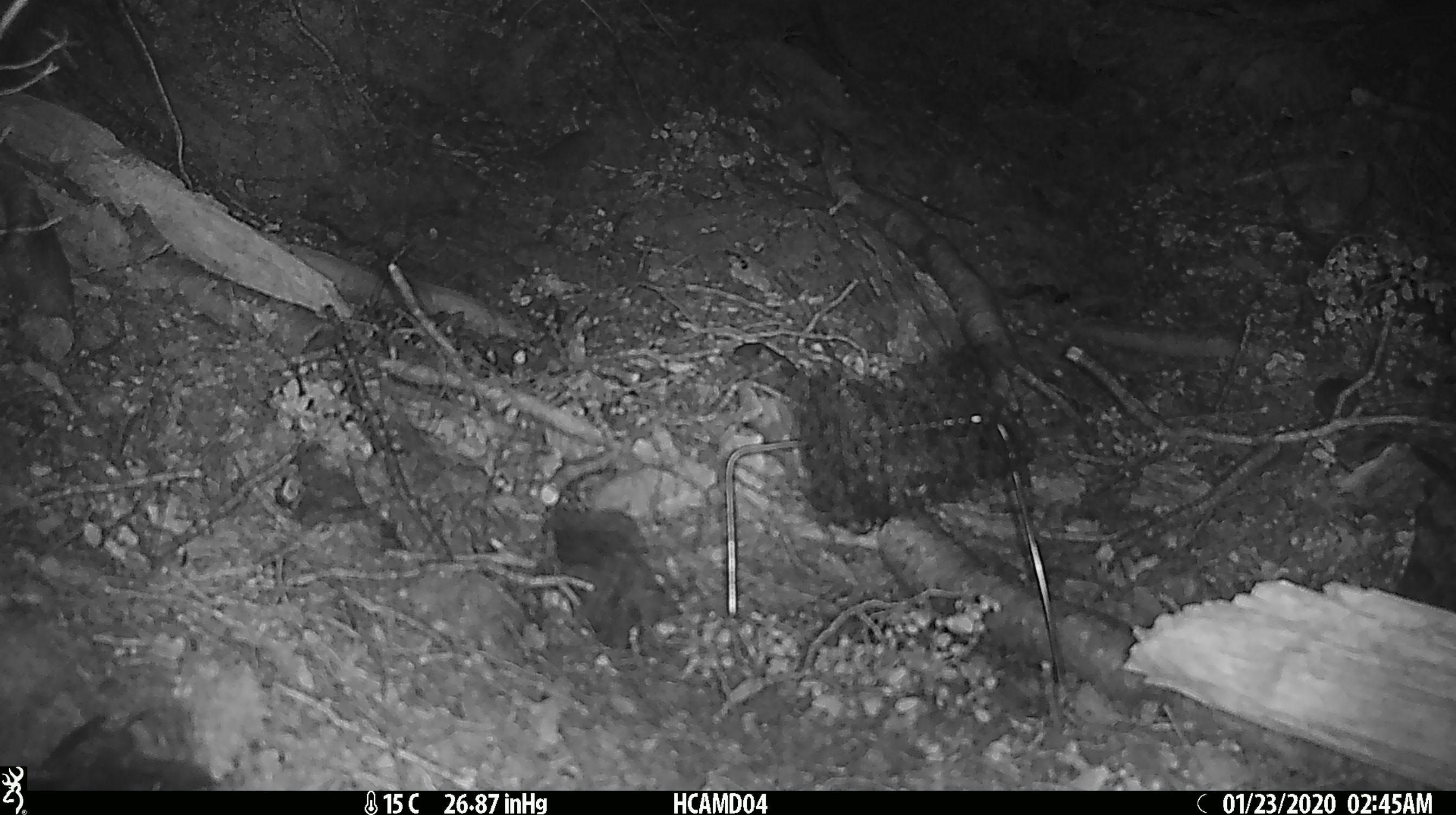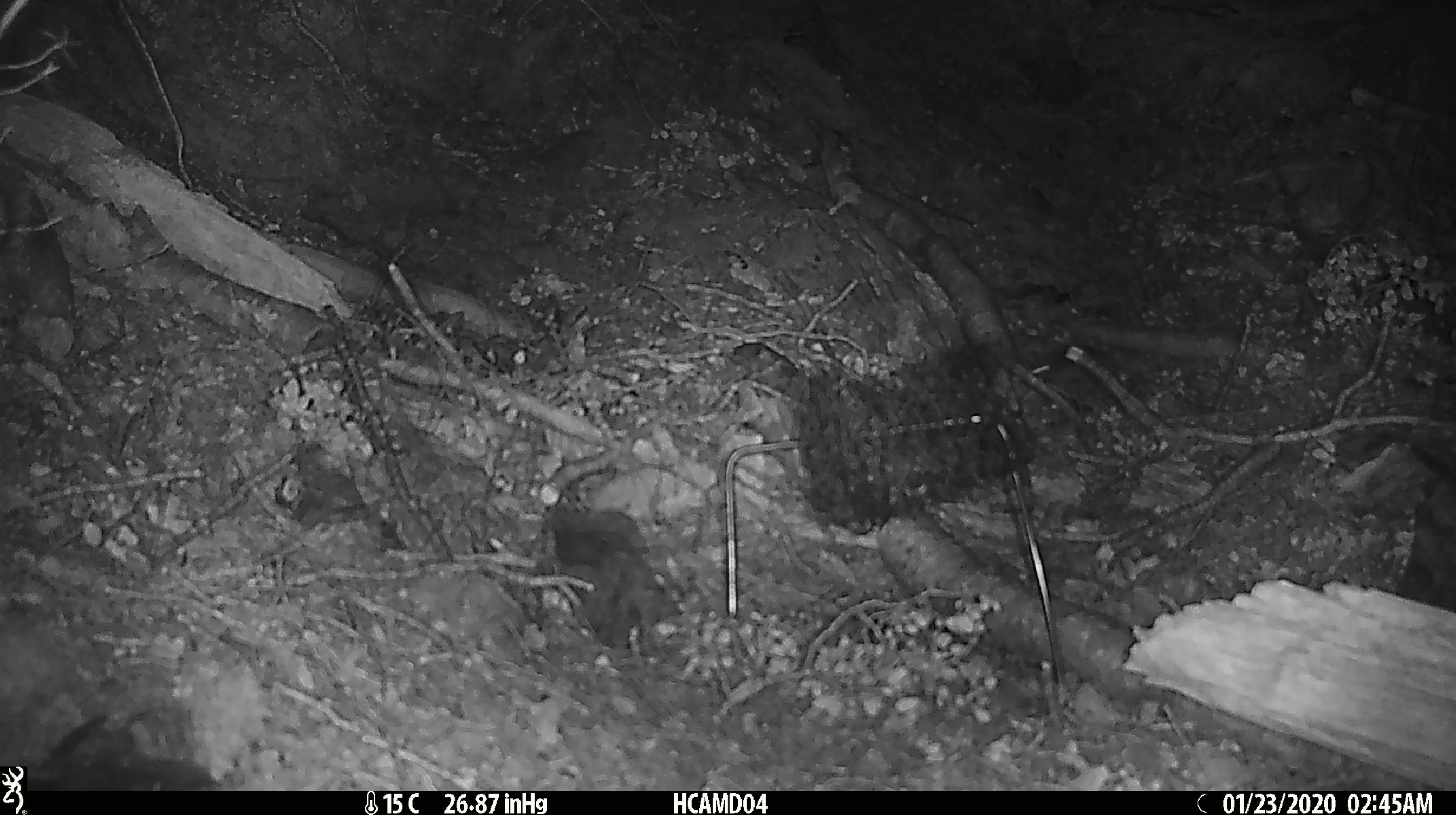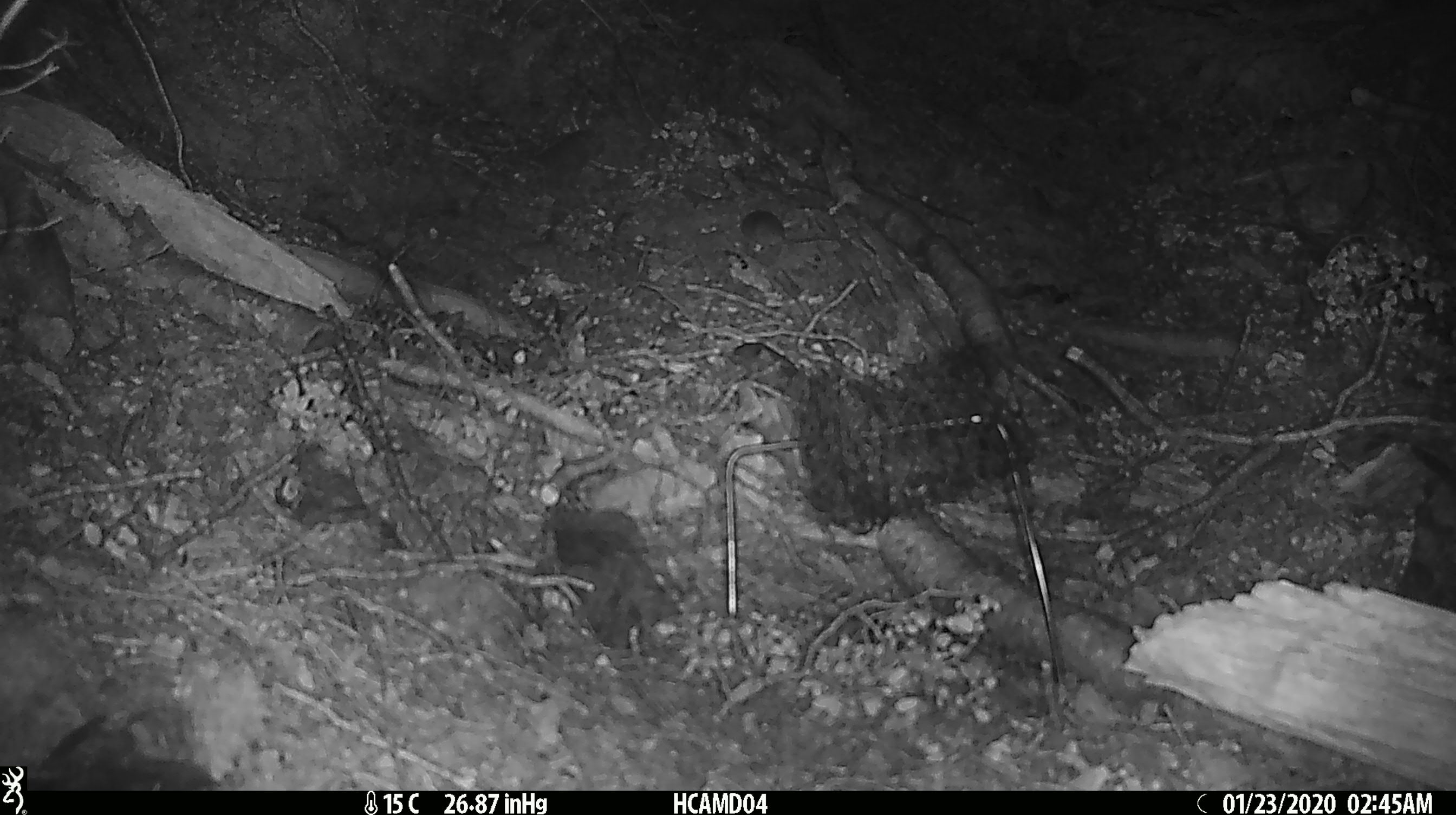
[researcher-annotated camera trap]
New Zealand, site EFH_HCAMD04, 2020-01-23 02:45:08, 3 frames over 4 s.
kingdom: Animalia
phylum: Chordata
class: Mammalia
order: Rodentia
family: Muridae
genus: Mus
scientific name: Mus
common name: mouse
Mouse (Mus).